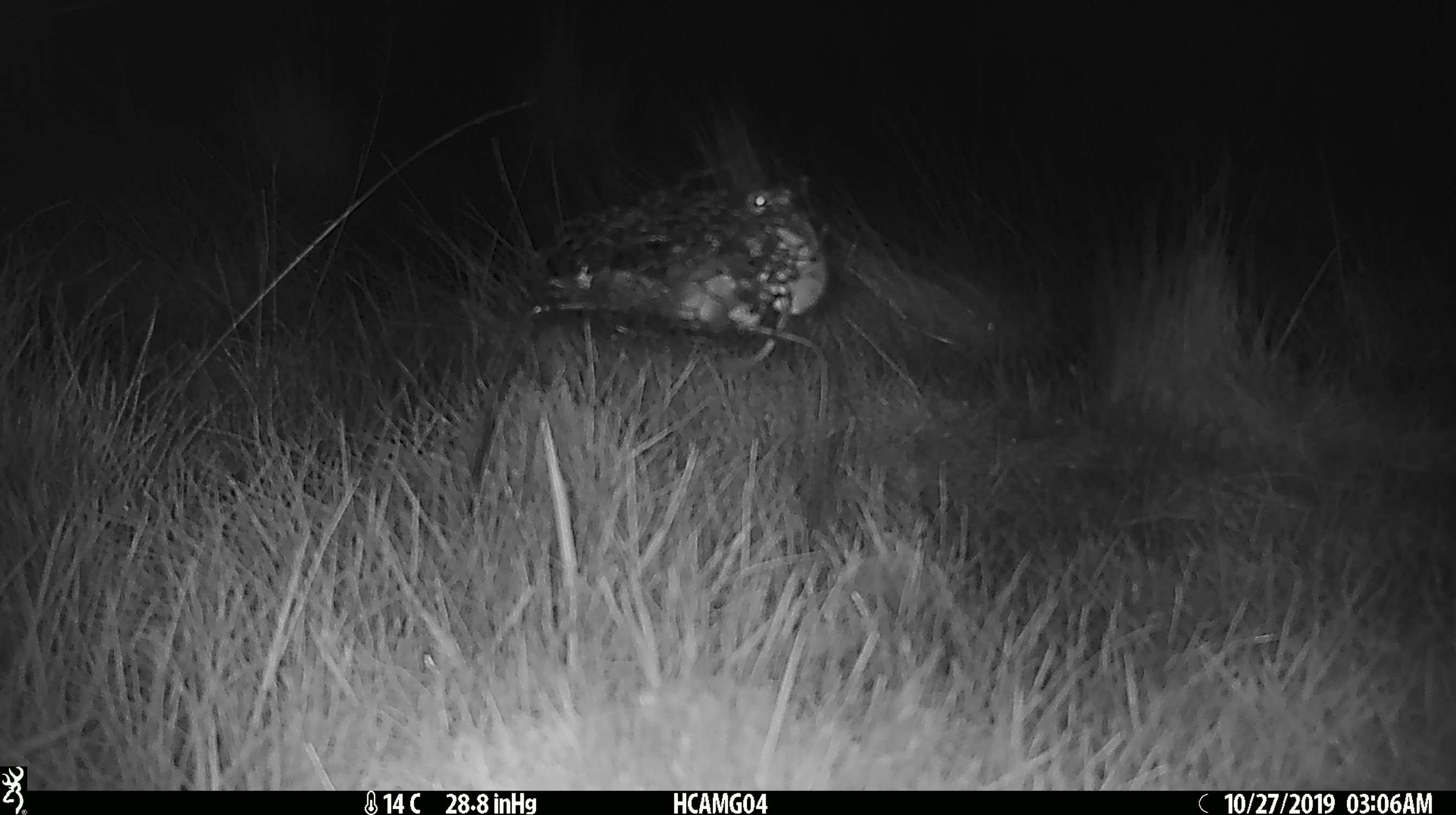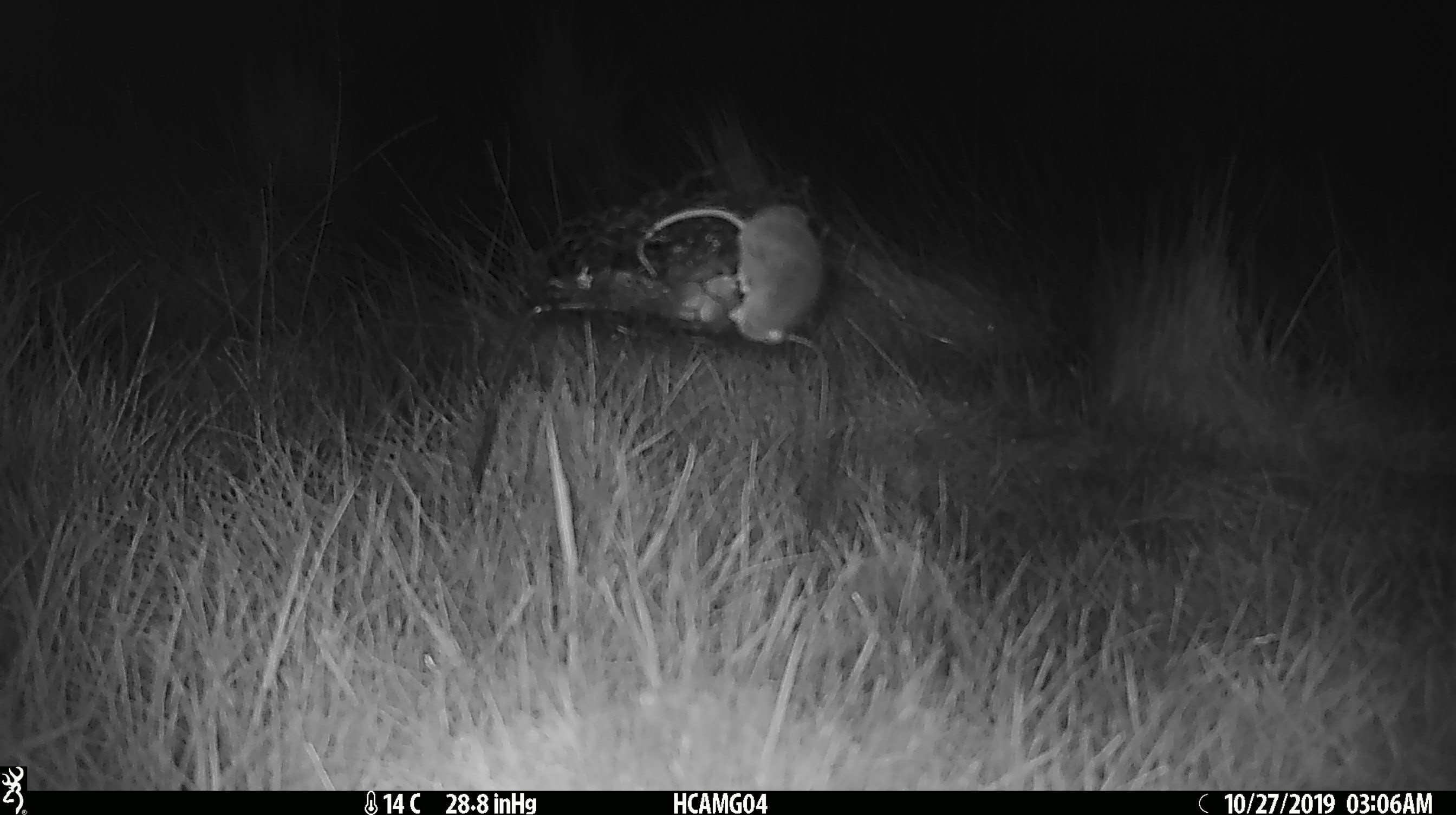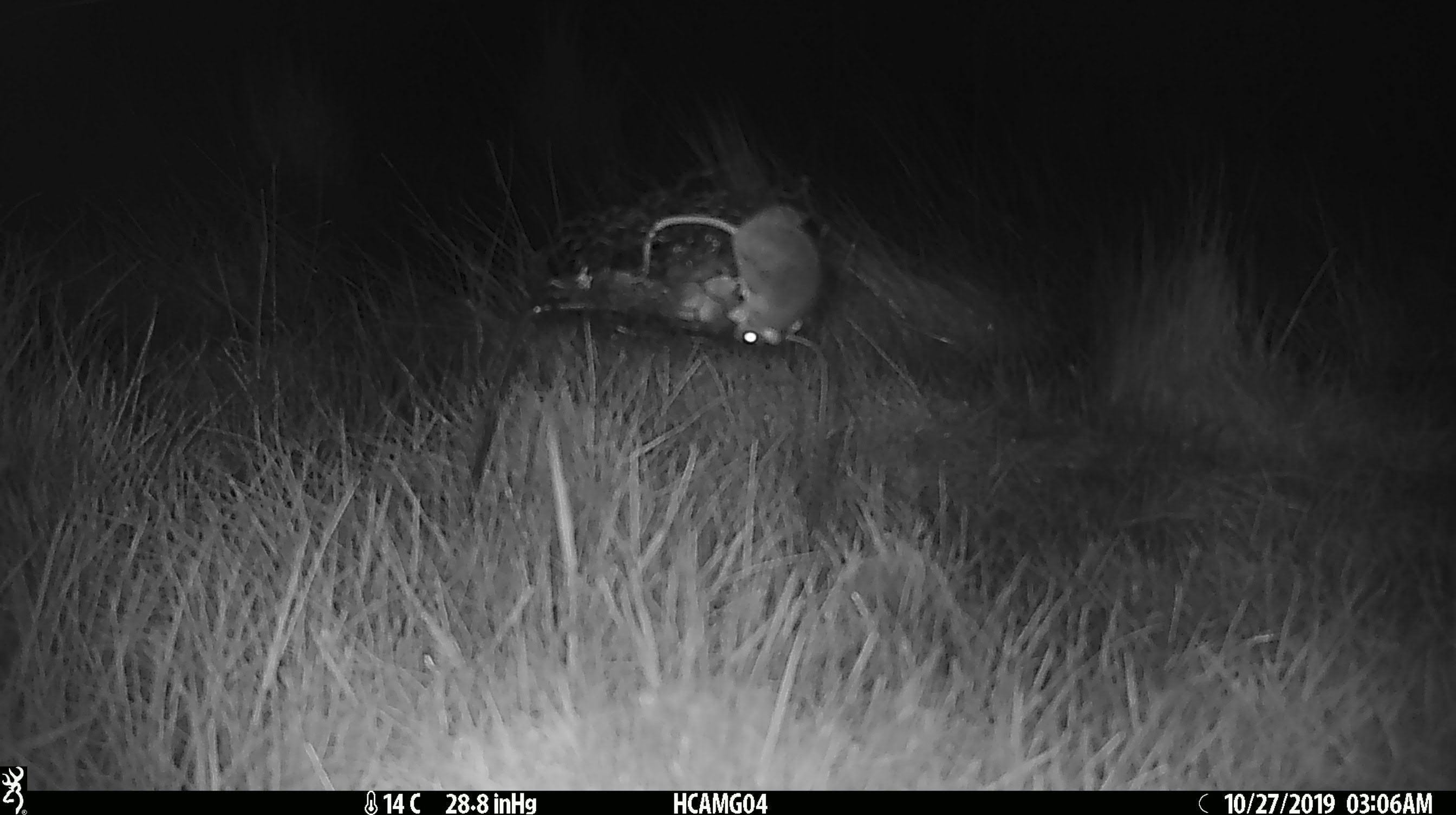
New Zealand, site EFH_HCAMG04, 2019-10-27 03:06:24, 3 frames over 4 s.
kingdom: Animalia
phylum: Chordata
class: Mammalia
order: Rodentia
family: Muridae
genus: Mus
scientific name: Mus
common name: mouse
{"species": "mouse (Mus)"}